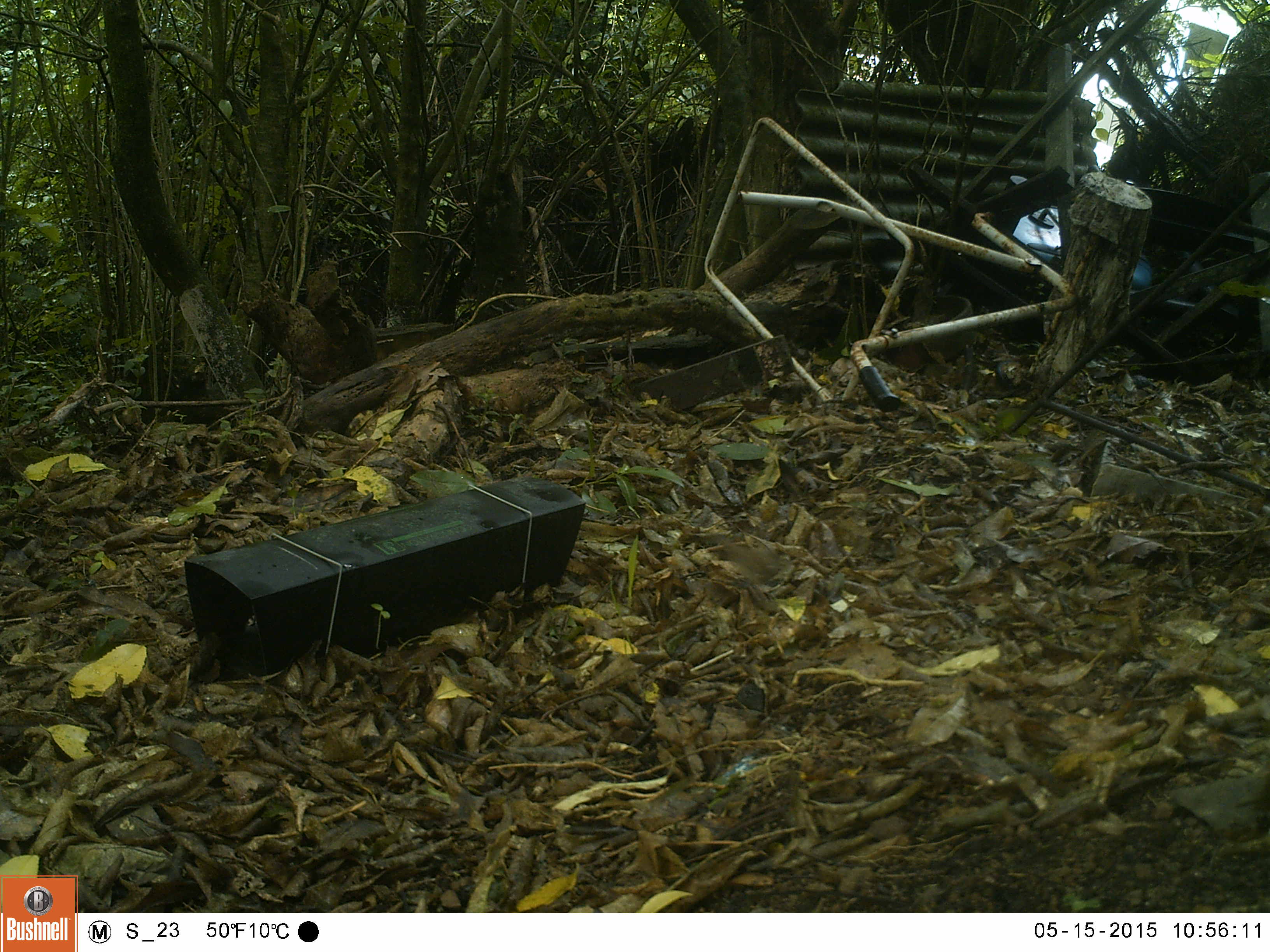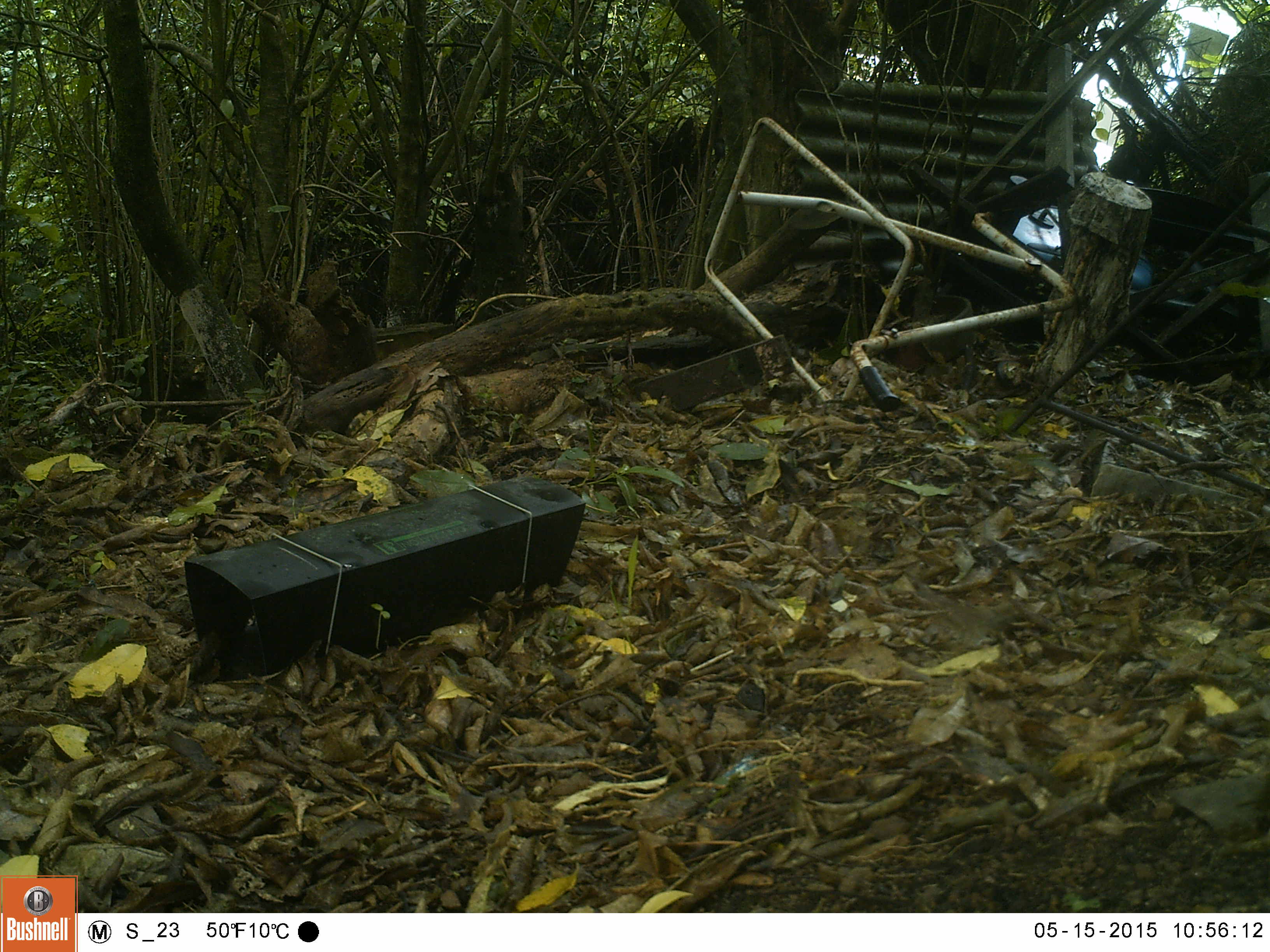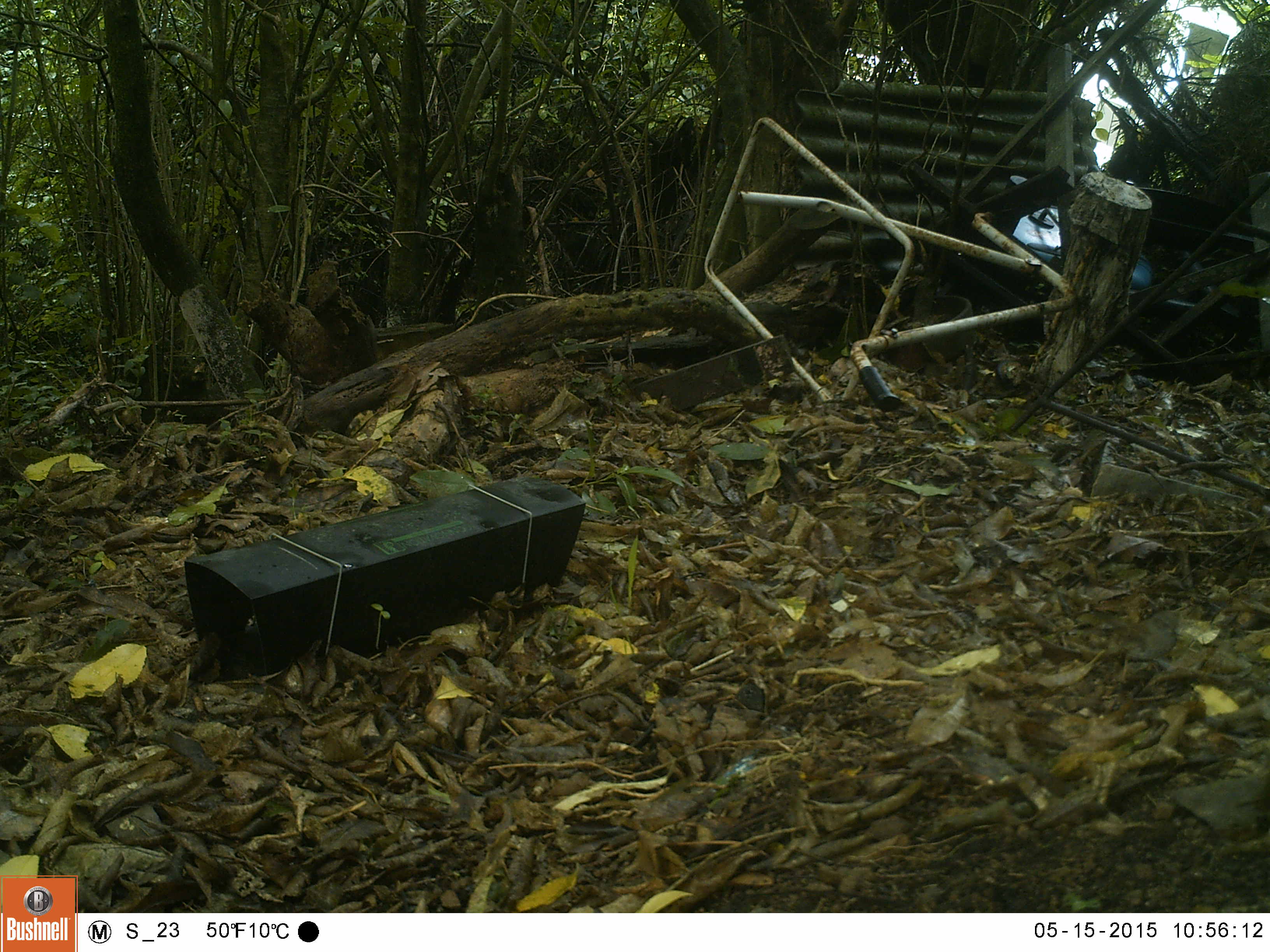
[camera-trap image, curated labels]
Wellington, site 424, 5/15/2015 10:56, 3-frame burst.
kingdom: Animalia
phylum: Chordata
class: Aves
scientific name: Aves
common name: bird